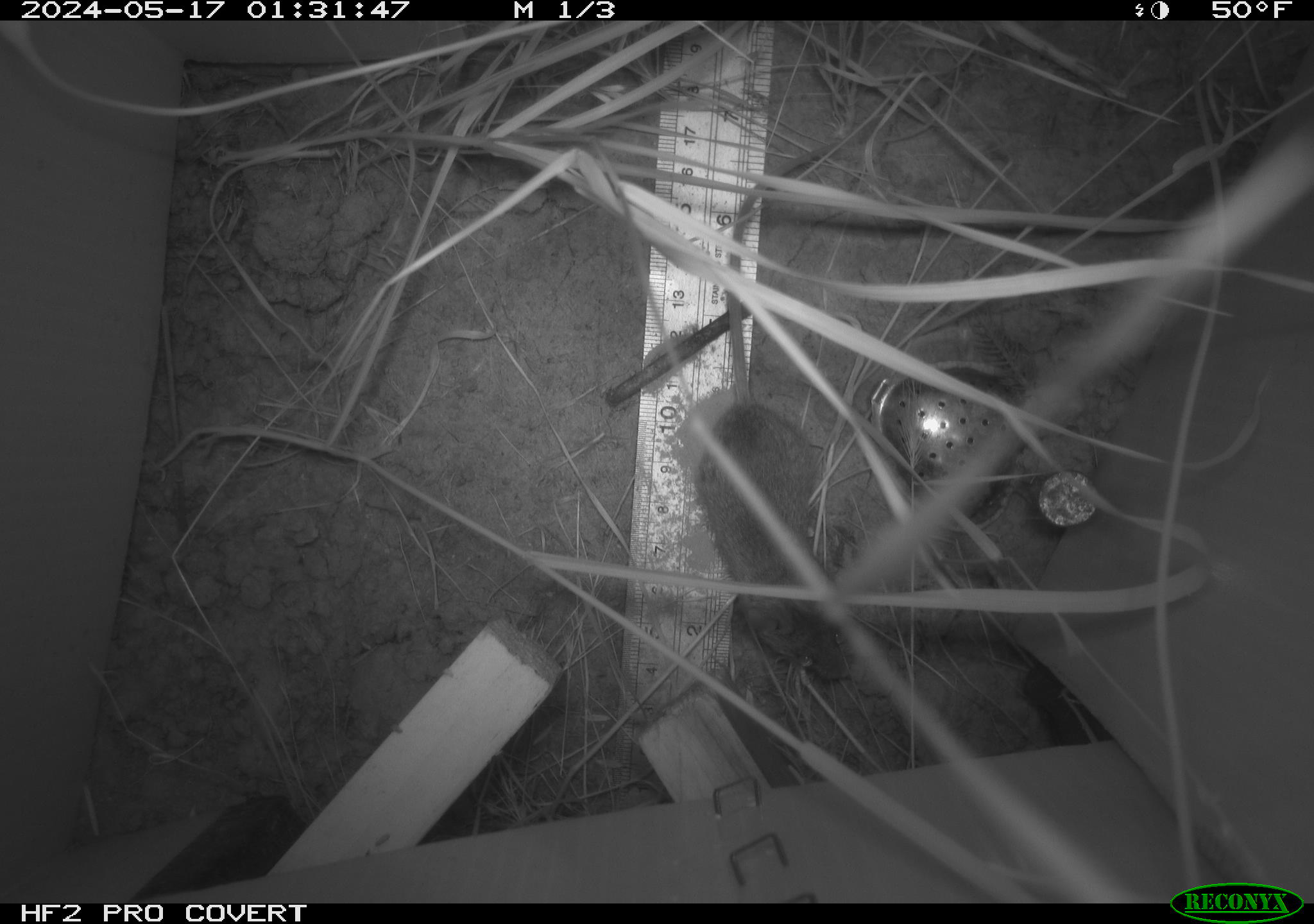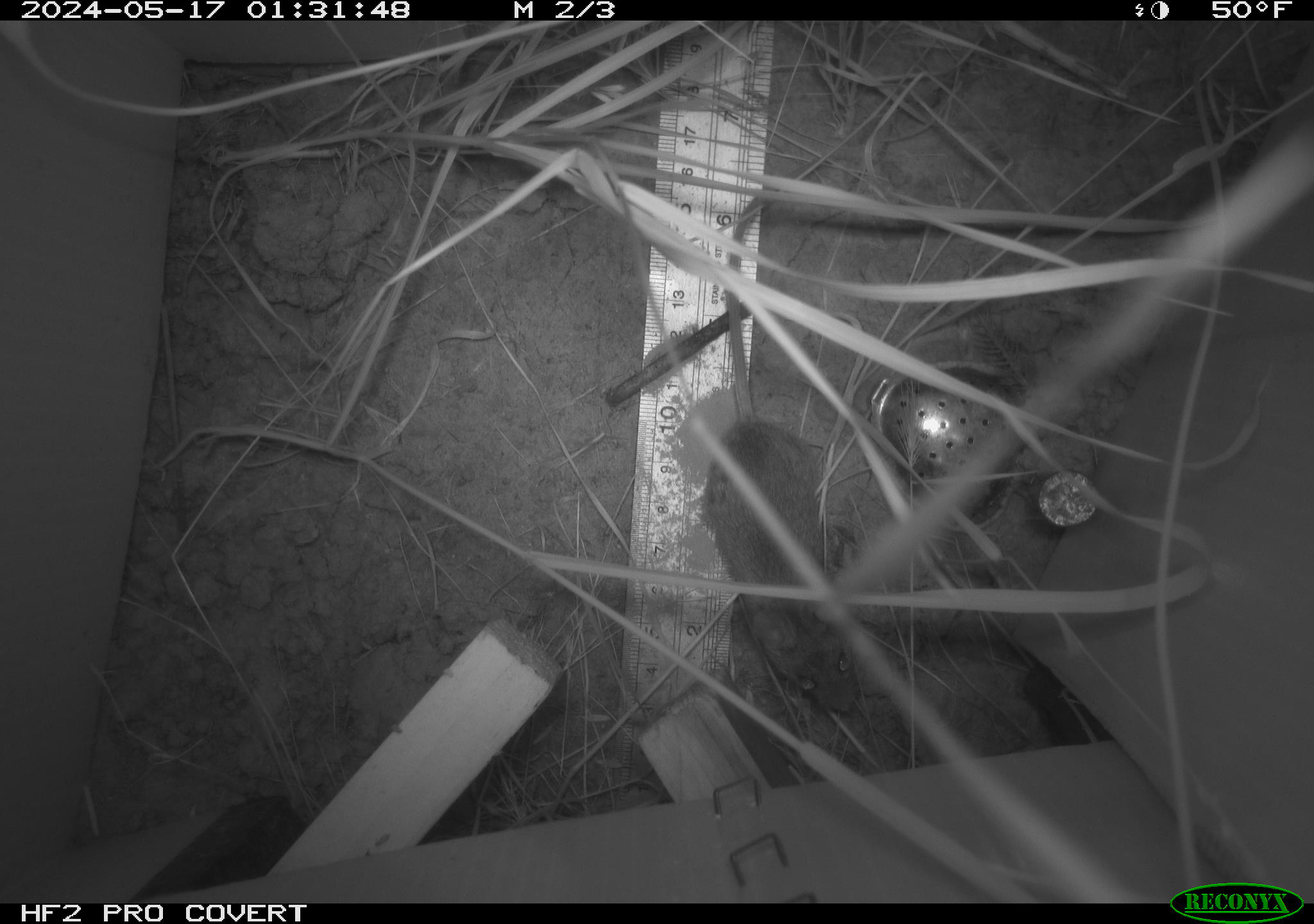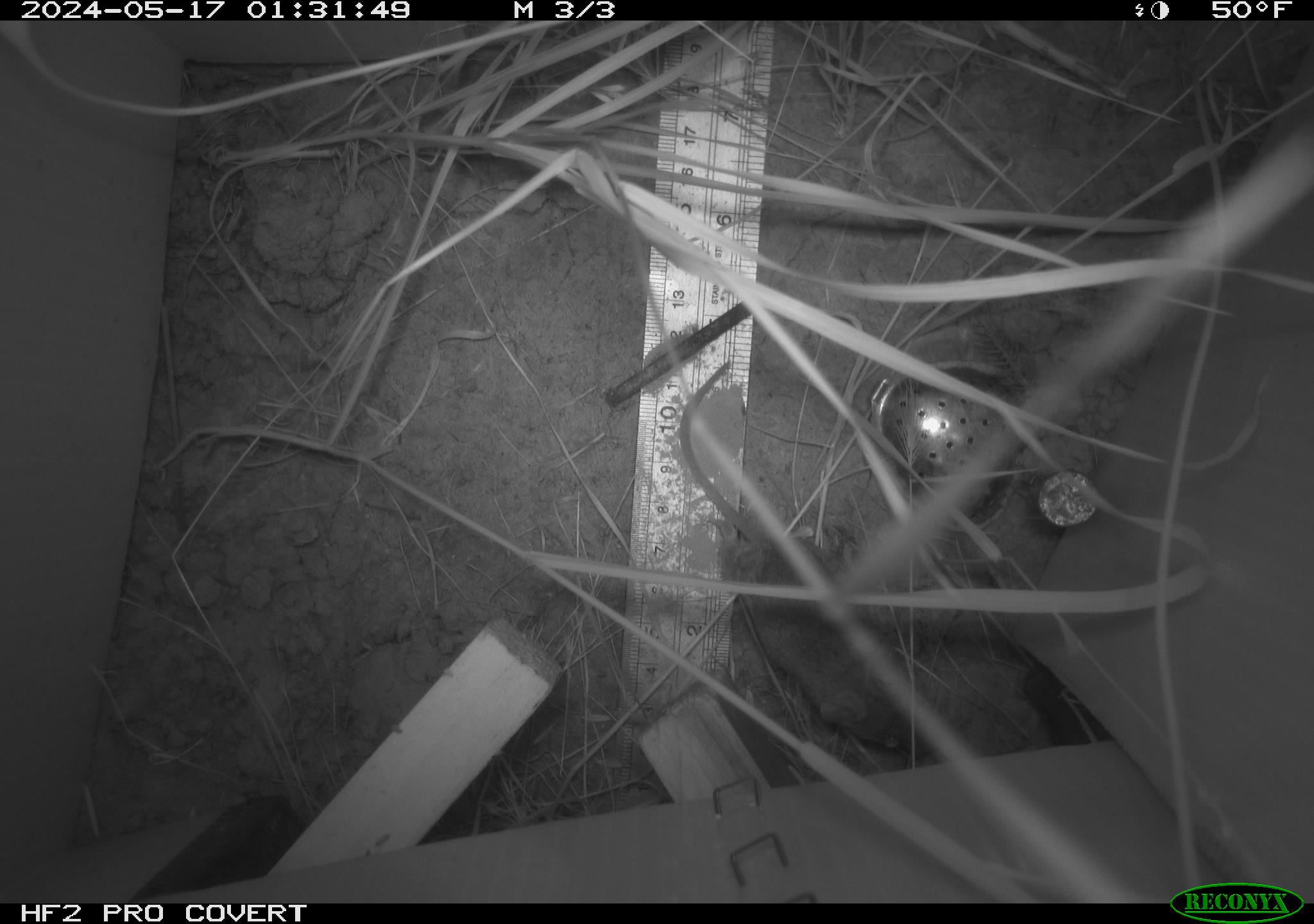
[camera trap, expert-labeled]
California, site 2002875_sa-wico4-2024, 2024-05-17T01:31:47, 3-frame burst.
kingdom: Animalia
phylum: Chordata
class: Mammalia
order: Rodentia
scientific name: Rodentia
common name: mouse species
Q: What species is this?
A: Mouse species (Rodentia).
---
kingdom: Animalia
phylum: Chordata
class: Mammalia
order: Rodentia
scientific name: Rodentia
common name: rodent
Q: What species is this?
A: Rodent (Rodentia).